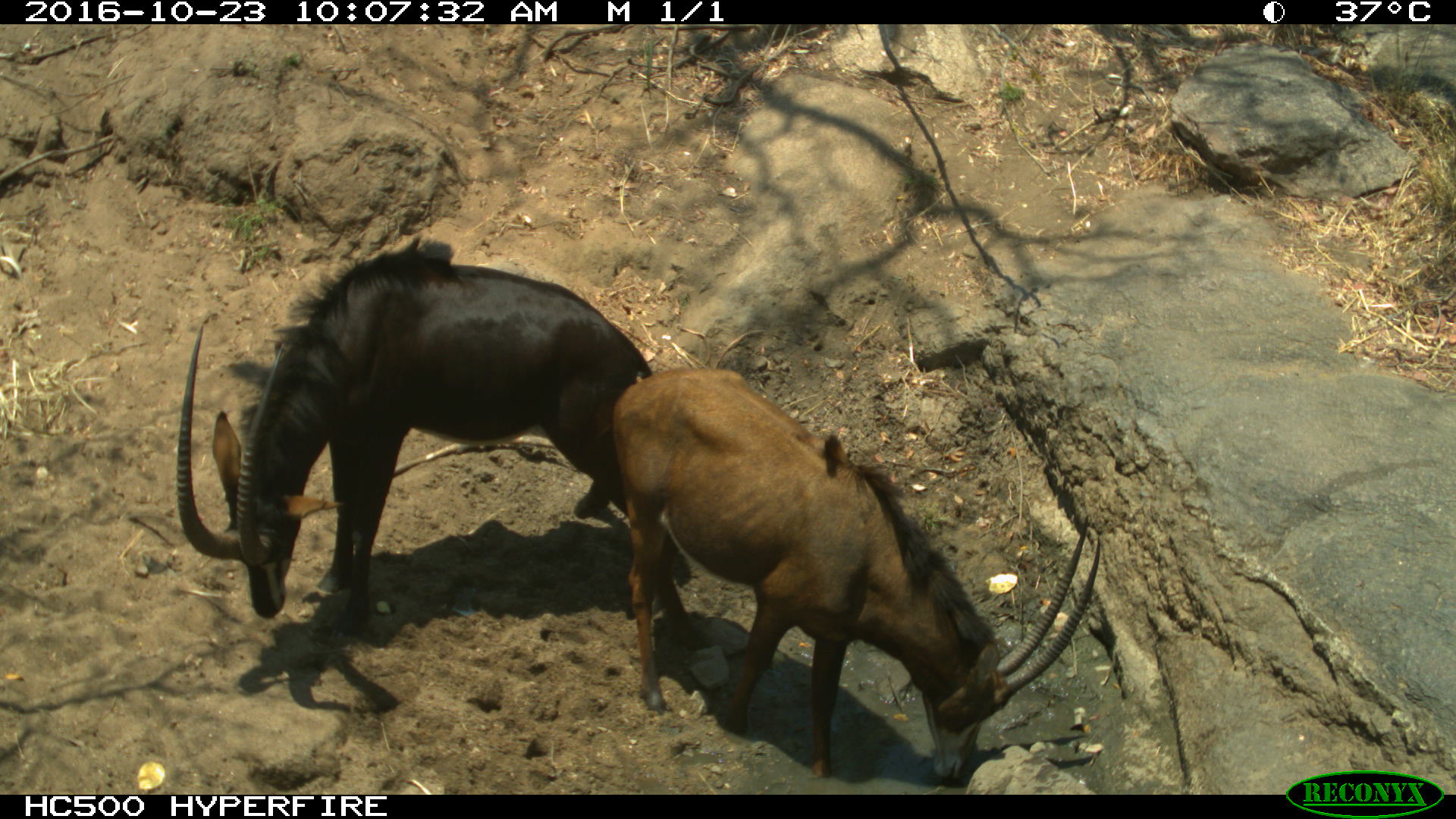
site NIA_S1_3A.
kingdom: Animalia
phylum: Chordata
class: Mammalia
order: Artiodactyla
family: Bovidae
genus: Hippotragus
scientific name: Hippotragus niger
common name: sable antelope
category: sable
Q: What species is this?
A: Sable (sable antelope) (Hippotragus niger).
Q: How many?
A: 2.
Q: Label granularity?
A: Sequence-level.